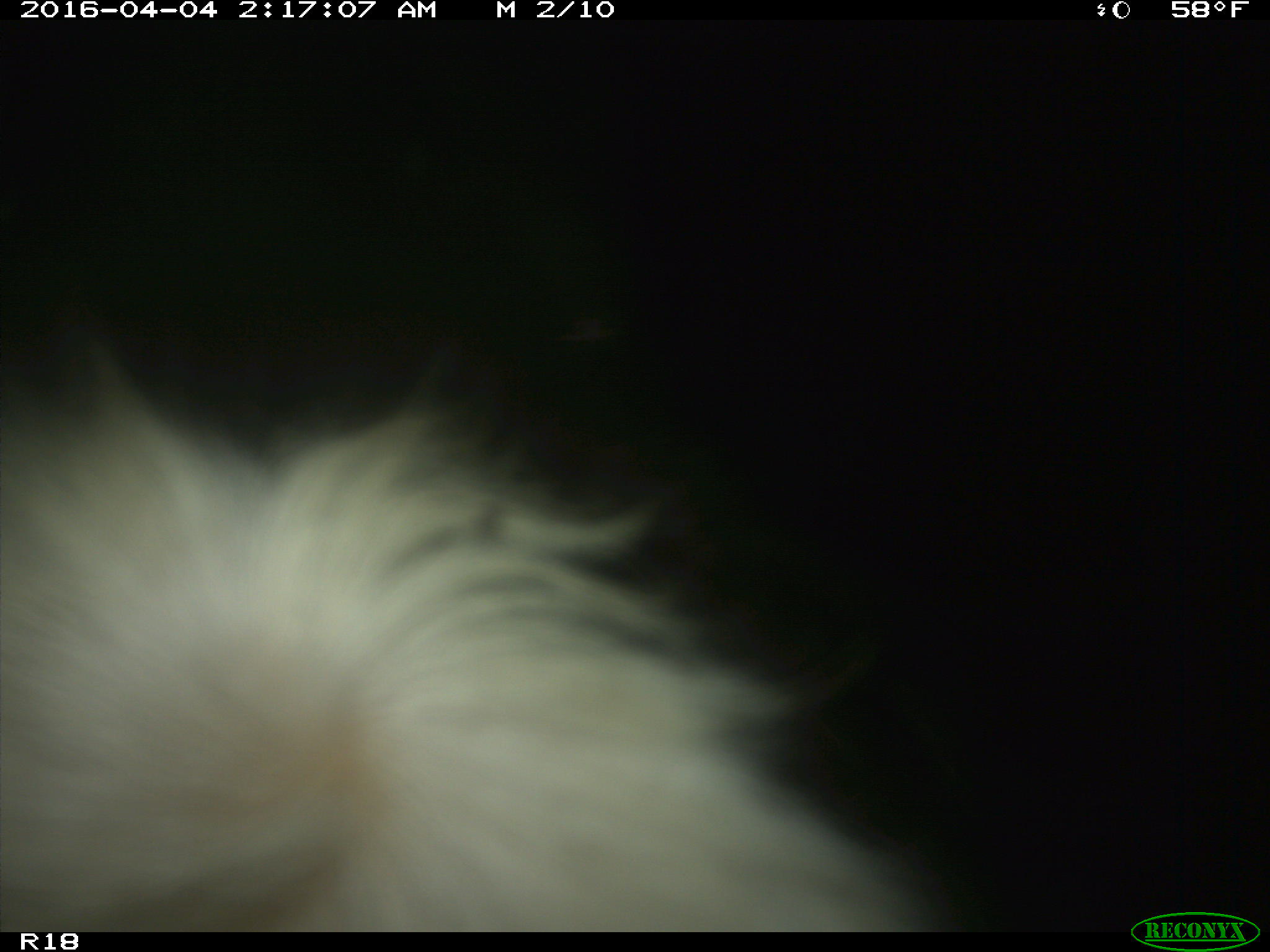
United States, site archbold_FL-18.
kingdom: Animalia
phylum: Chordata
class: Mammalia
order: Artiodactyla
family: Bovidae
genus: Bos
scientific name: Bos taurus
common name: domestic cow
Bos taurus (domestic cow).